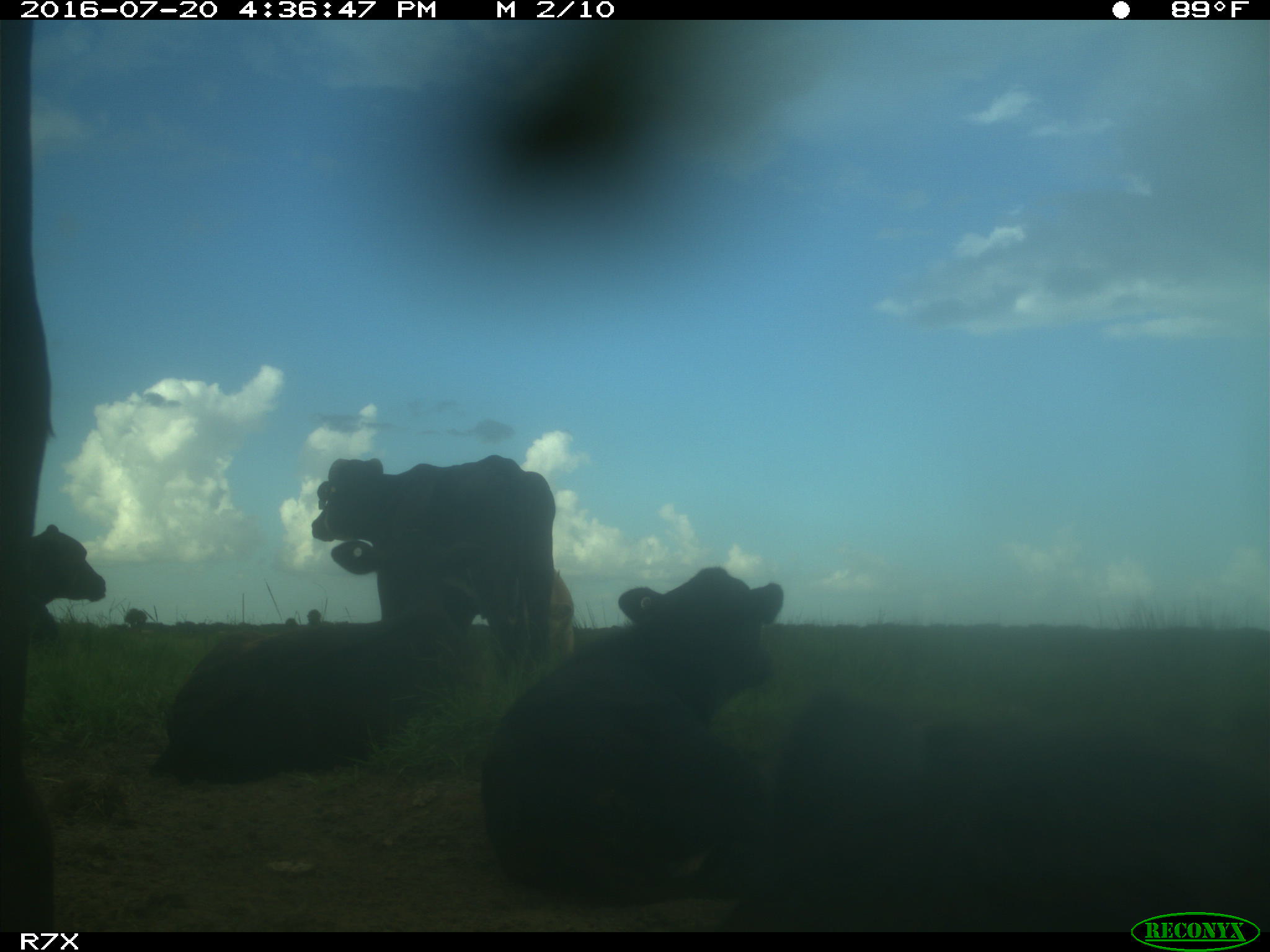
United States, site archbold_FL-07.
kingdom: Animalia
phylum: Chordata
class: Mammalia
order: Artiodactyla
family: Bovidae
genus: Bos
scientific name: Bos taurus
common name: domestic cow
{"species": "Bos taurus (domestic cow)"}